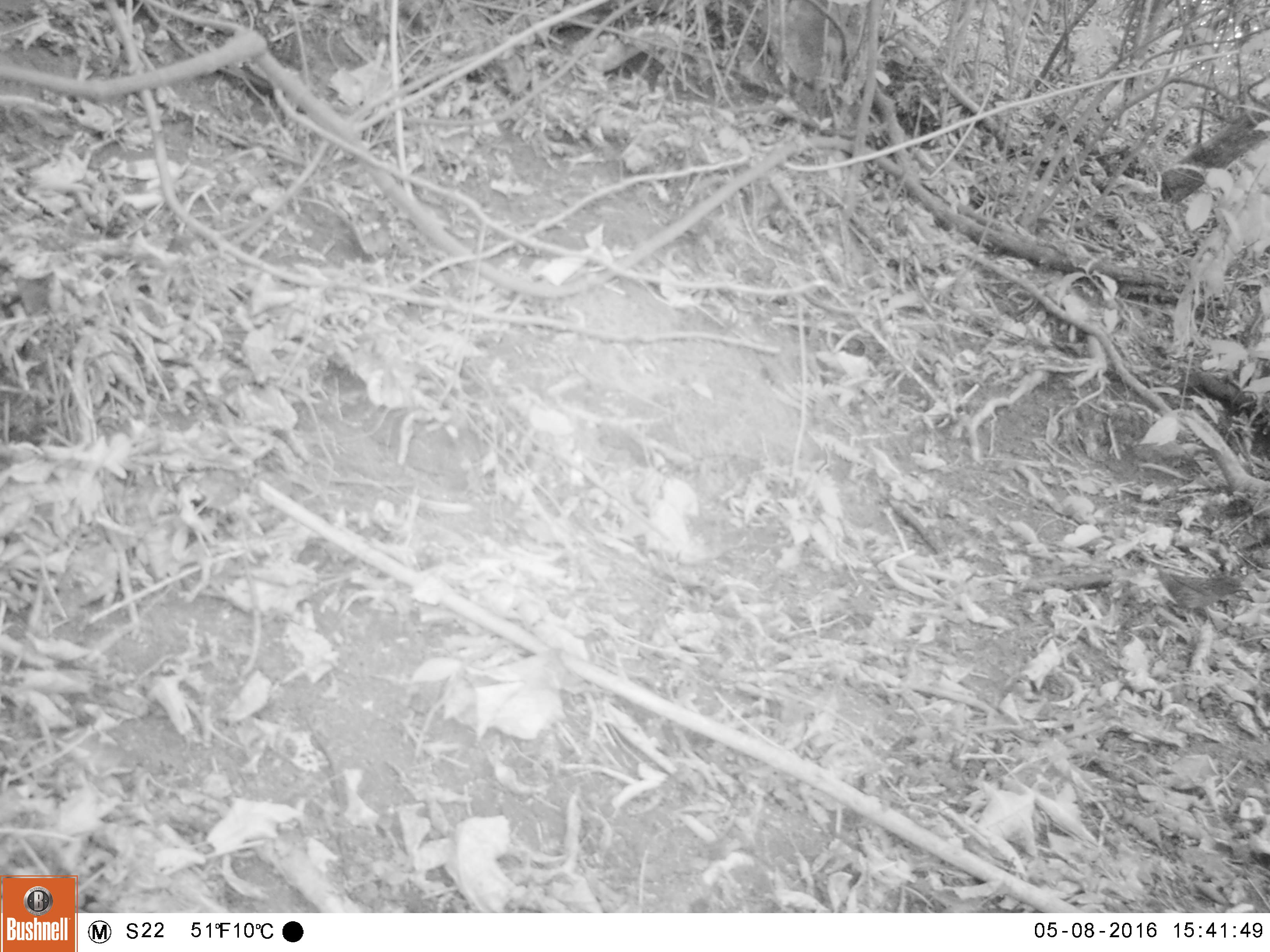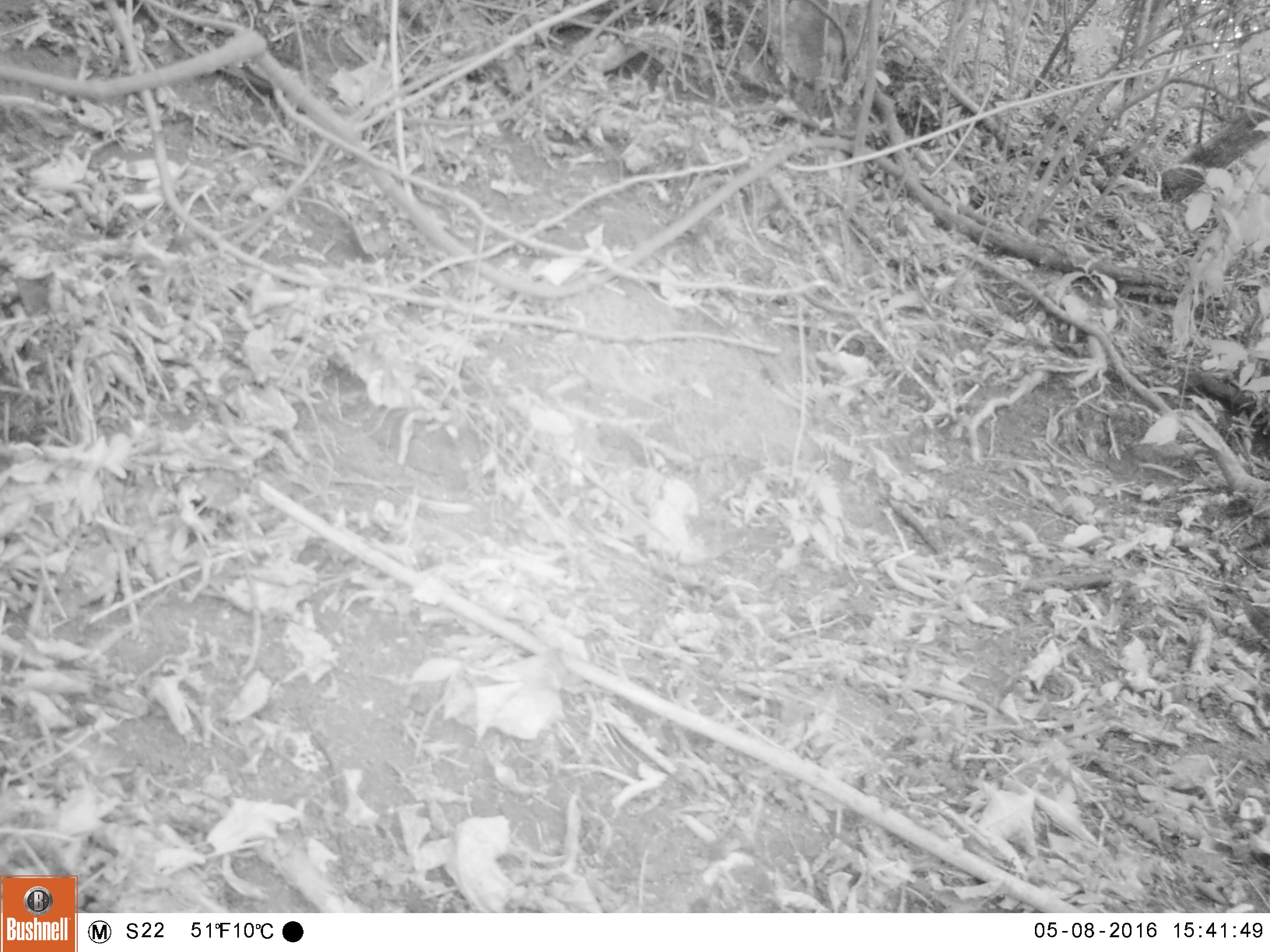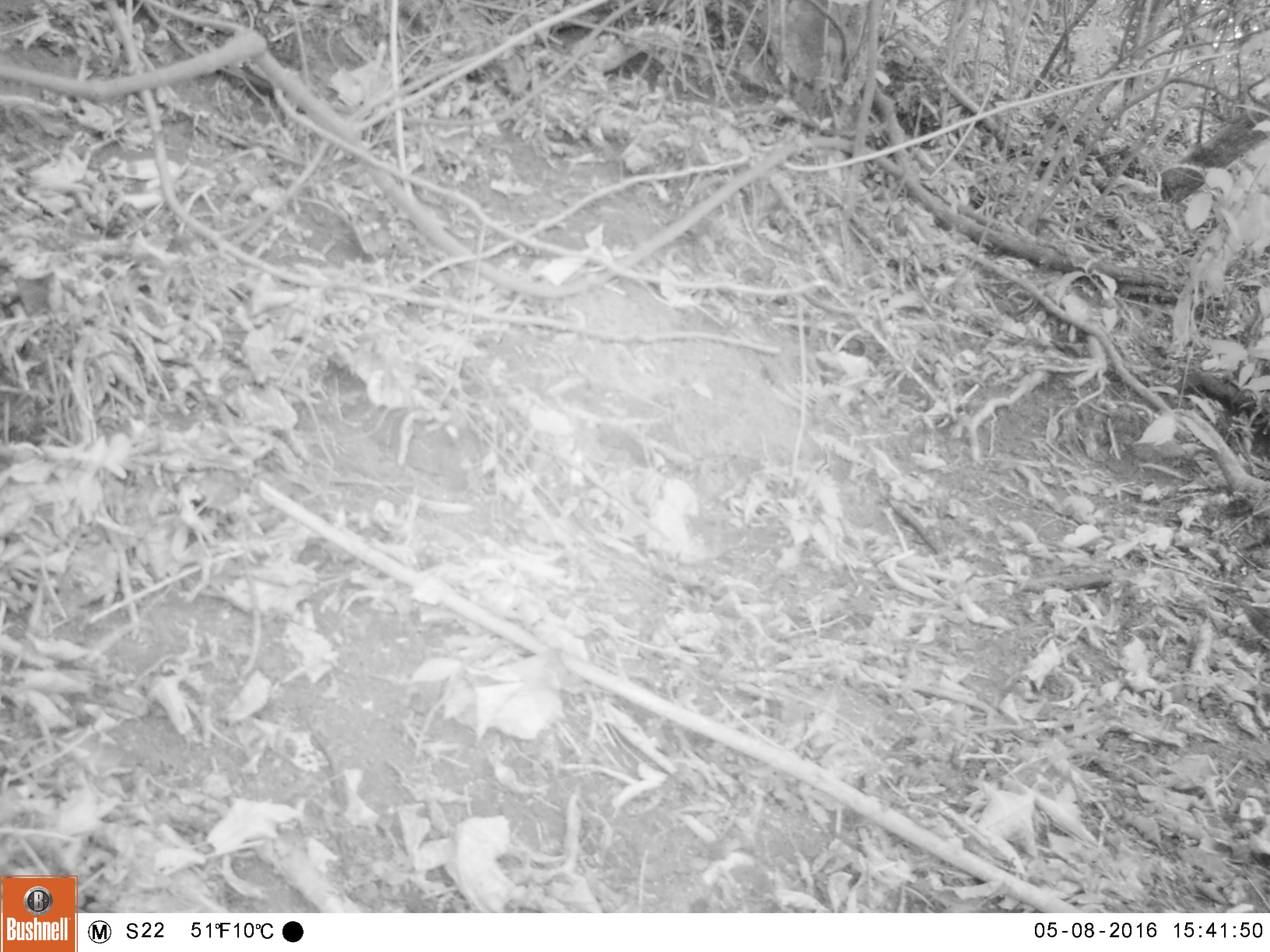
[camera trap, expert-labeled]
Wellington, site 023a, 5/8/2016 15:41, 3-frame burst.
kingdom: Animalia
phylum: Chordata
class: Aves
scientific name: Aves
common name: bird